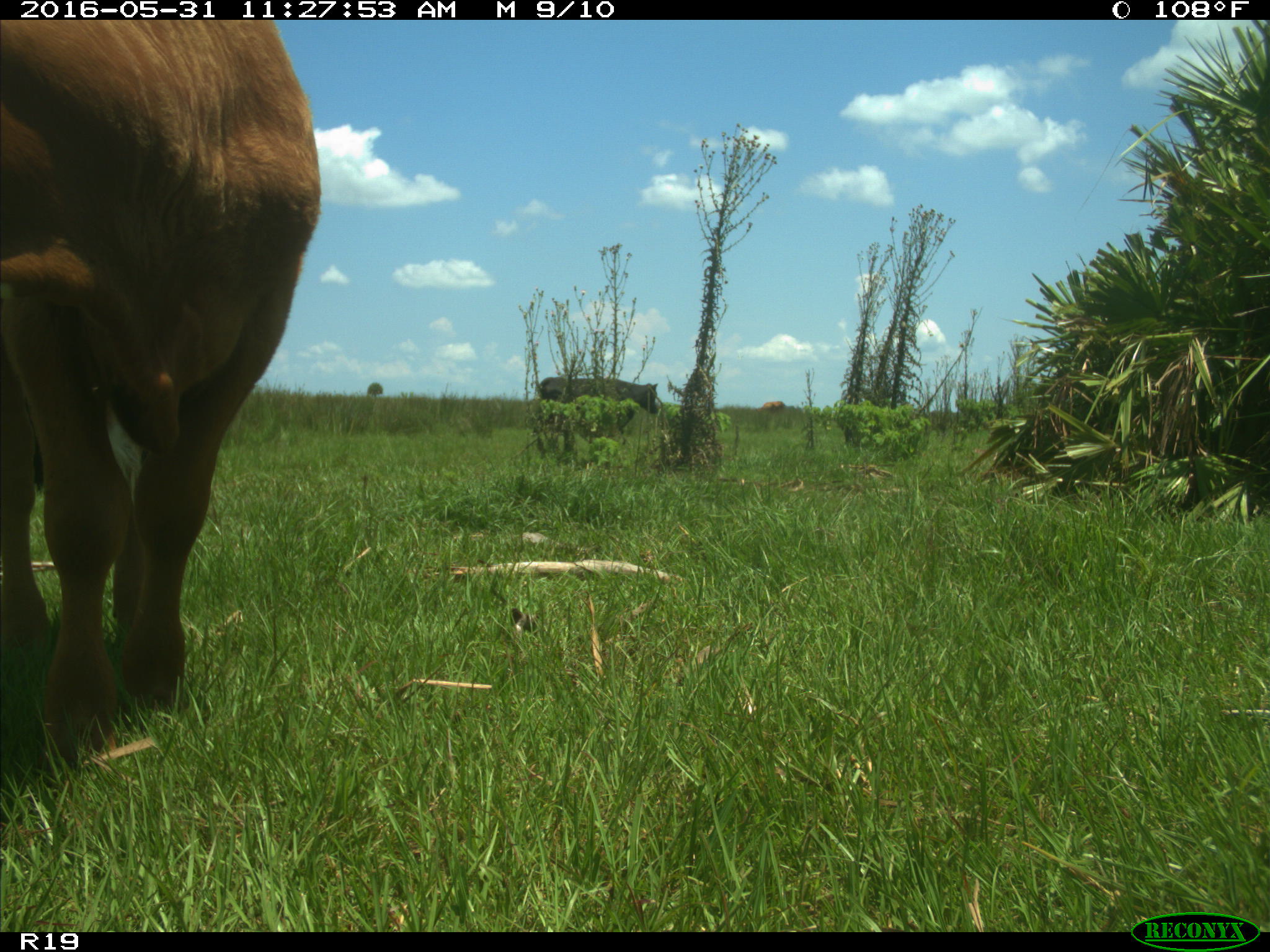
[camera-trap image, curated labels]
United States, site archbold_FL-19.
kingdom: Animalia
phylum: Chordata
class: Mammalia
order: Artiodactyla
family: Bovidae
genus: Bos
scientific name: Bos taurus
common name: domestic cow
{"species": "Bos taurus (domestic cow)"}